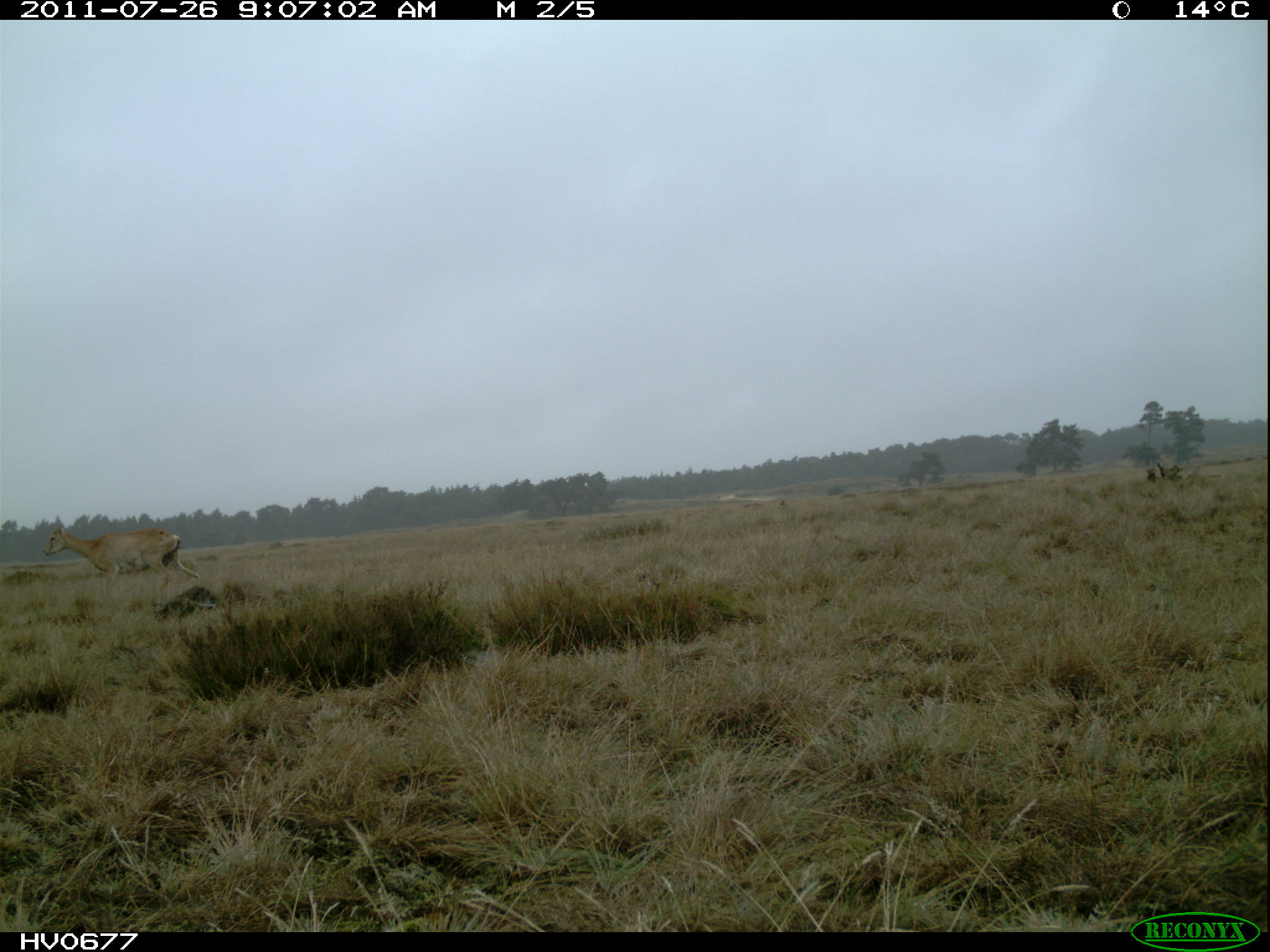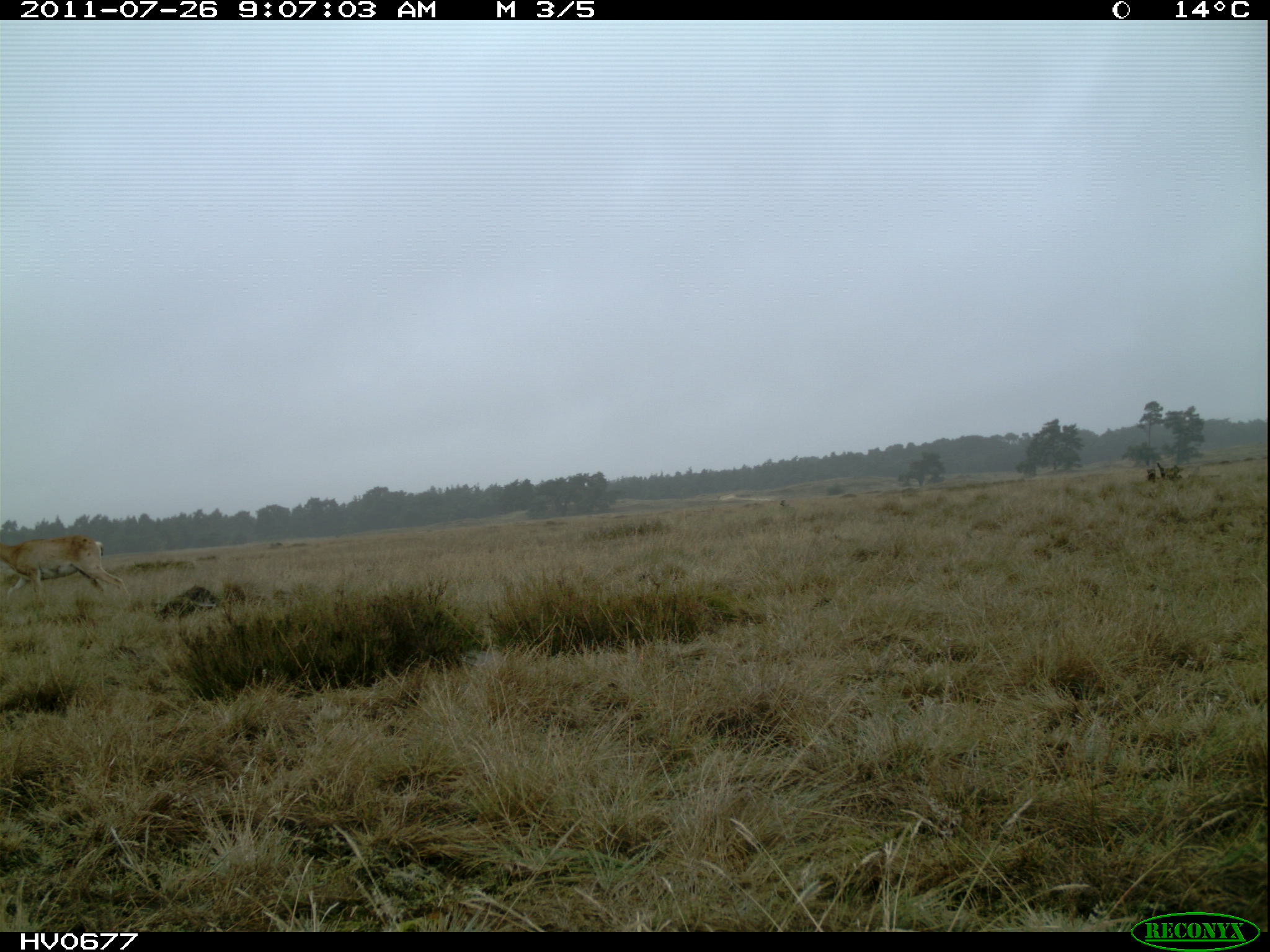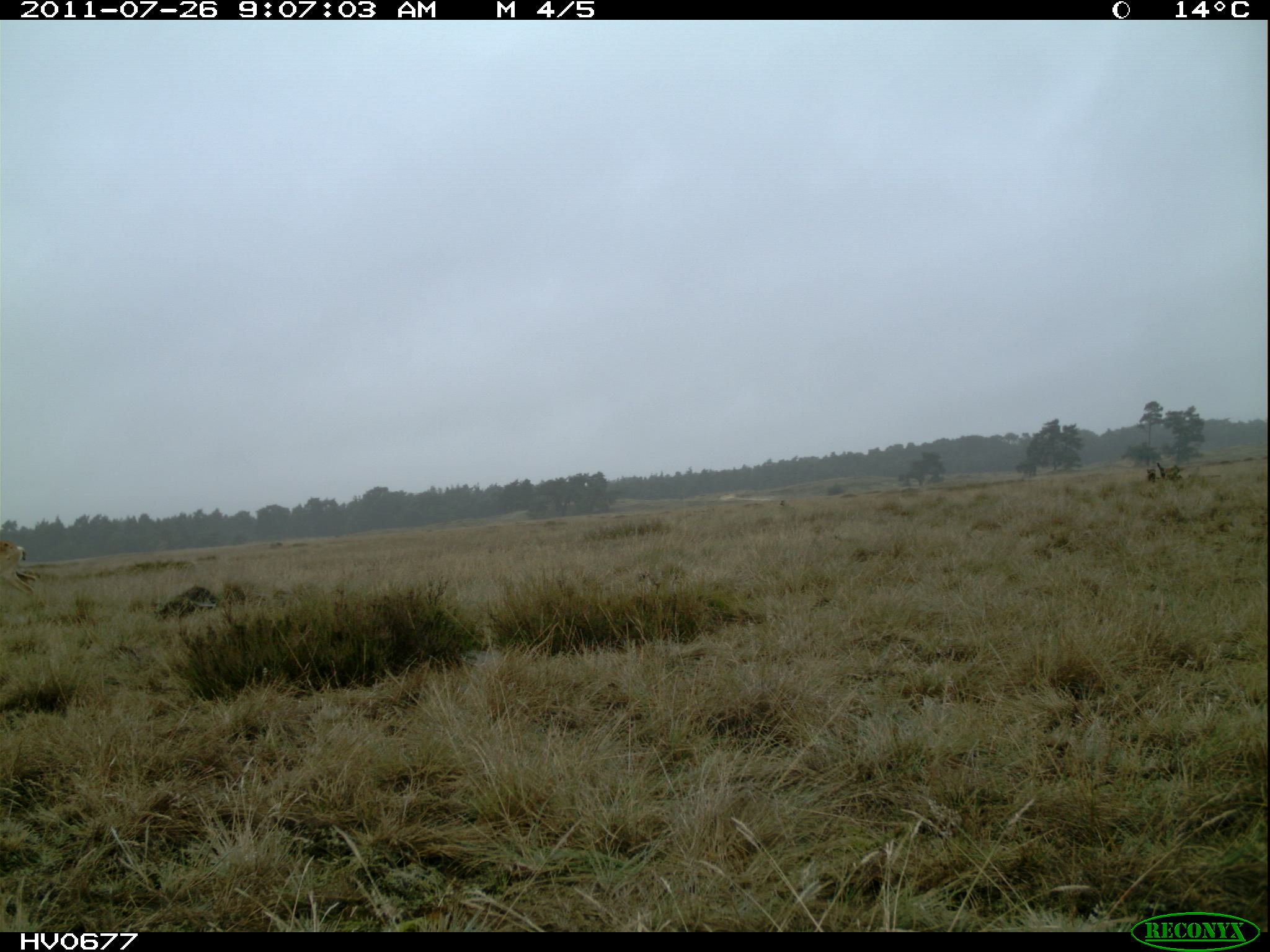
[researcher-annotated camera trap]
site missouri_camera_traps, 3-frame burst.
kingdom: Animalia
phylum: Chordata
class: Mammalia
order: Artiodactyla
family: Bovidae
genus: Ovis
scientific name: Ovis ammon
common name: mouflon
Mouflon (Ovis ammon). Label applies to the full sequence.